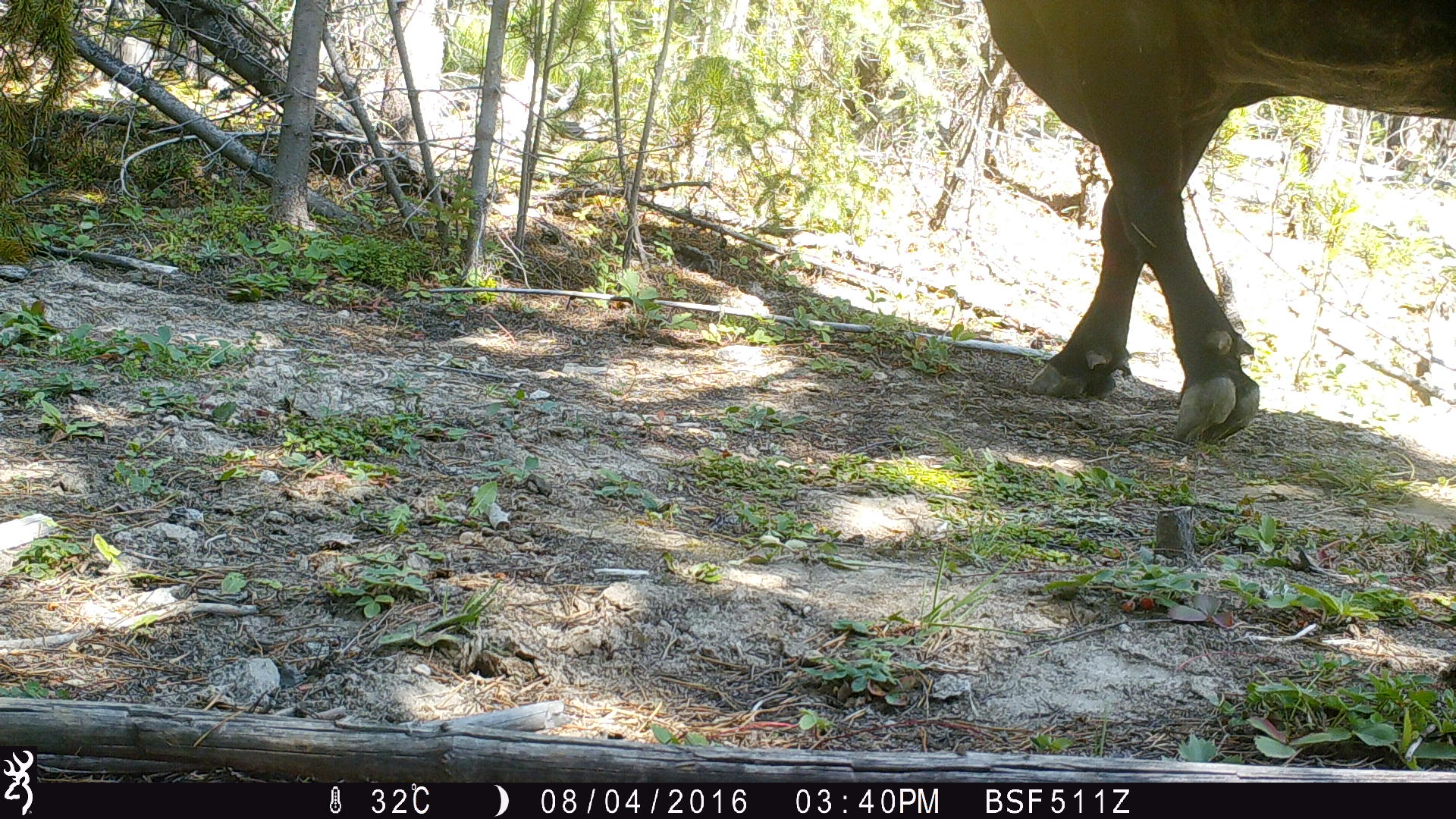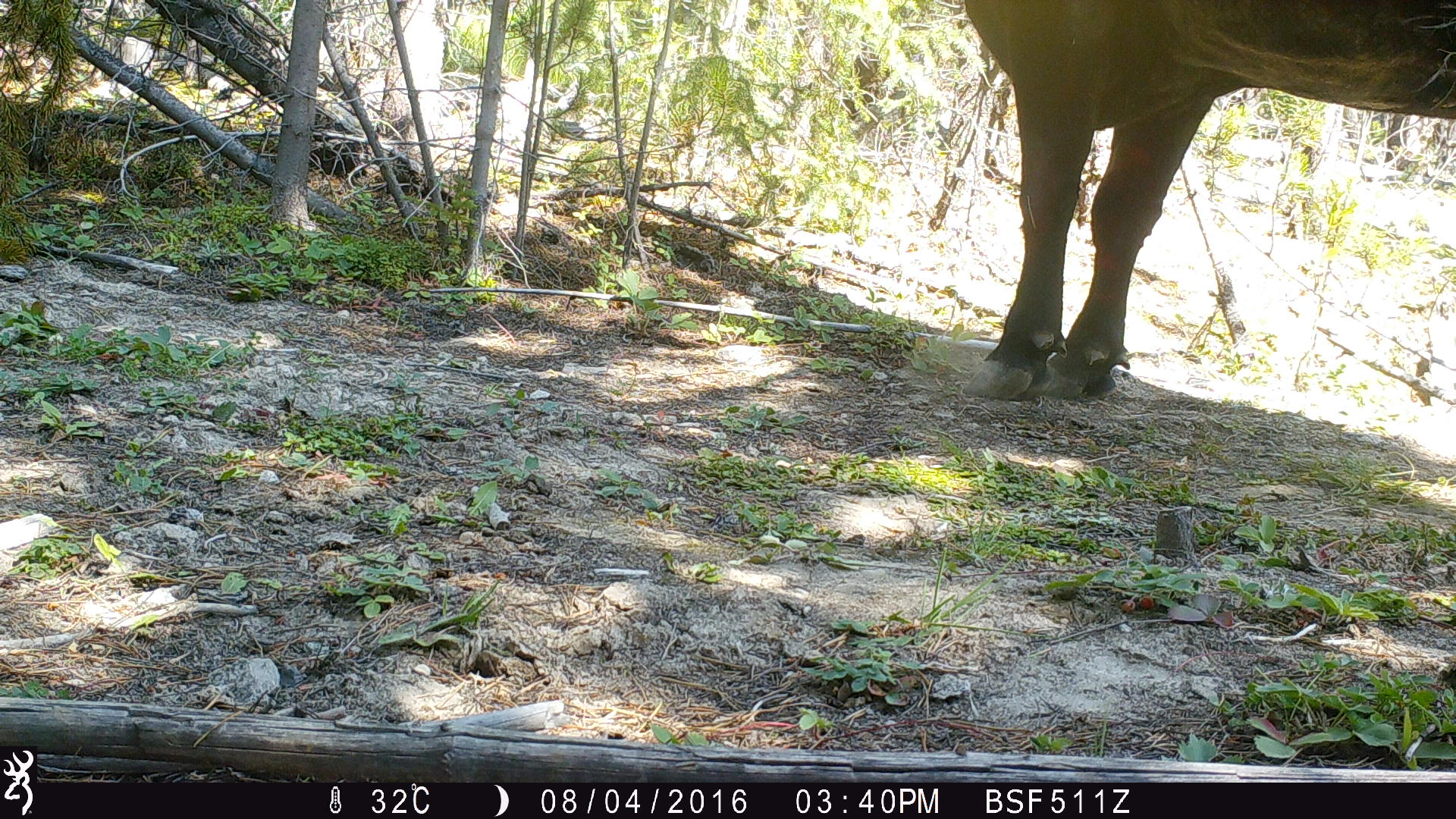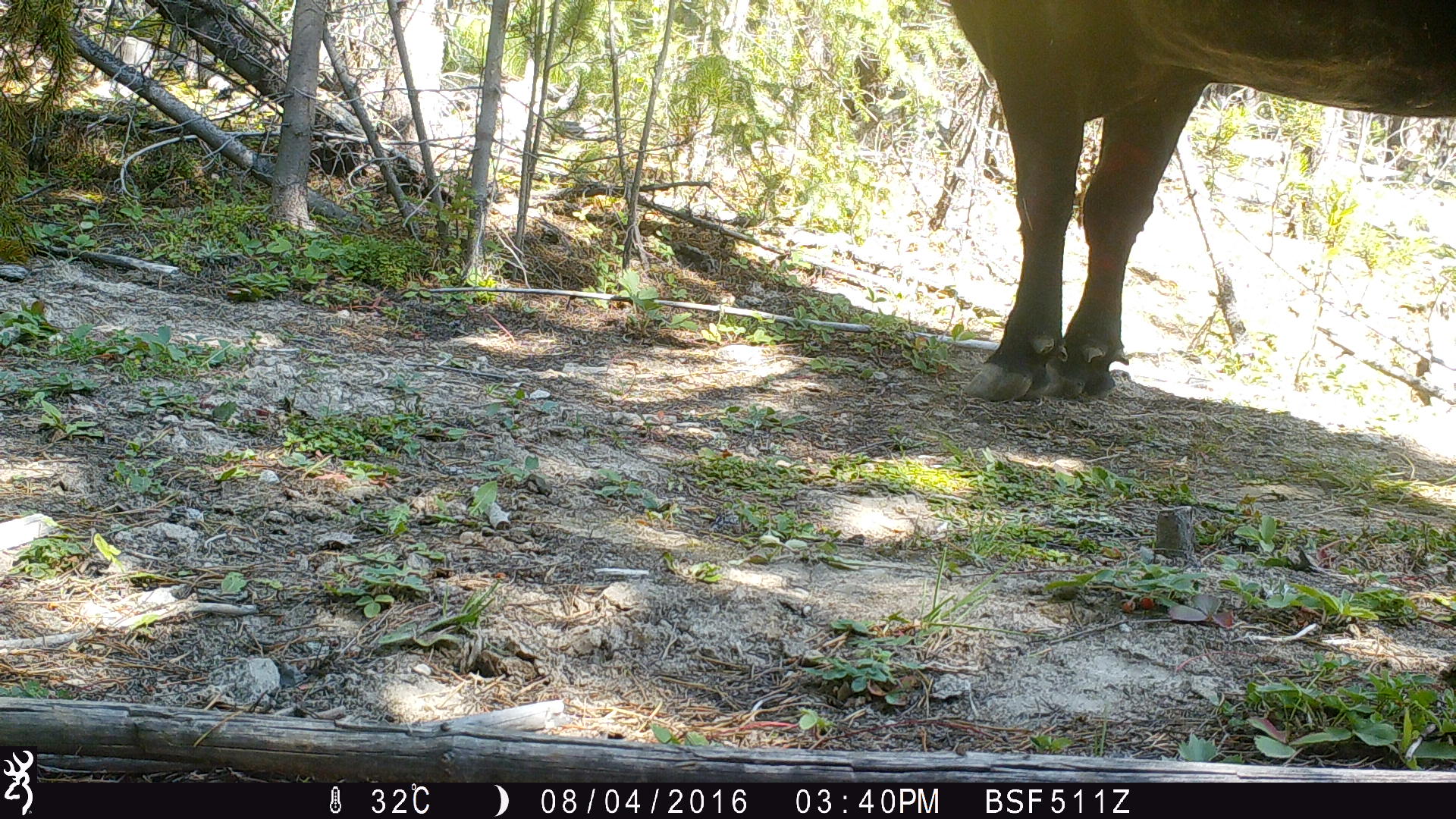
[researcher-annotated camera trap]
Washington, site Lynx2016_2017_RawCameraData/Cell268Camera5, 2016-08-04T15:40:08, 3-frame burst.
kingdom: Animalia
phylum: Chordata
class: Mammalia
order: Artiodactyla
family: Bovidae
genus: Bos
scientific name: Bos taurus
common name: domestic cattle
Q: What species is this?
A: Domestic cattle (Bos taurus).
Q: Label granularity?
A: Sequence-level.